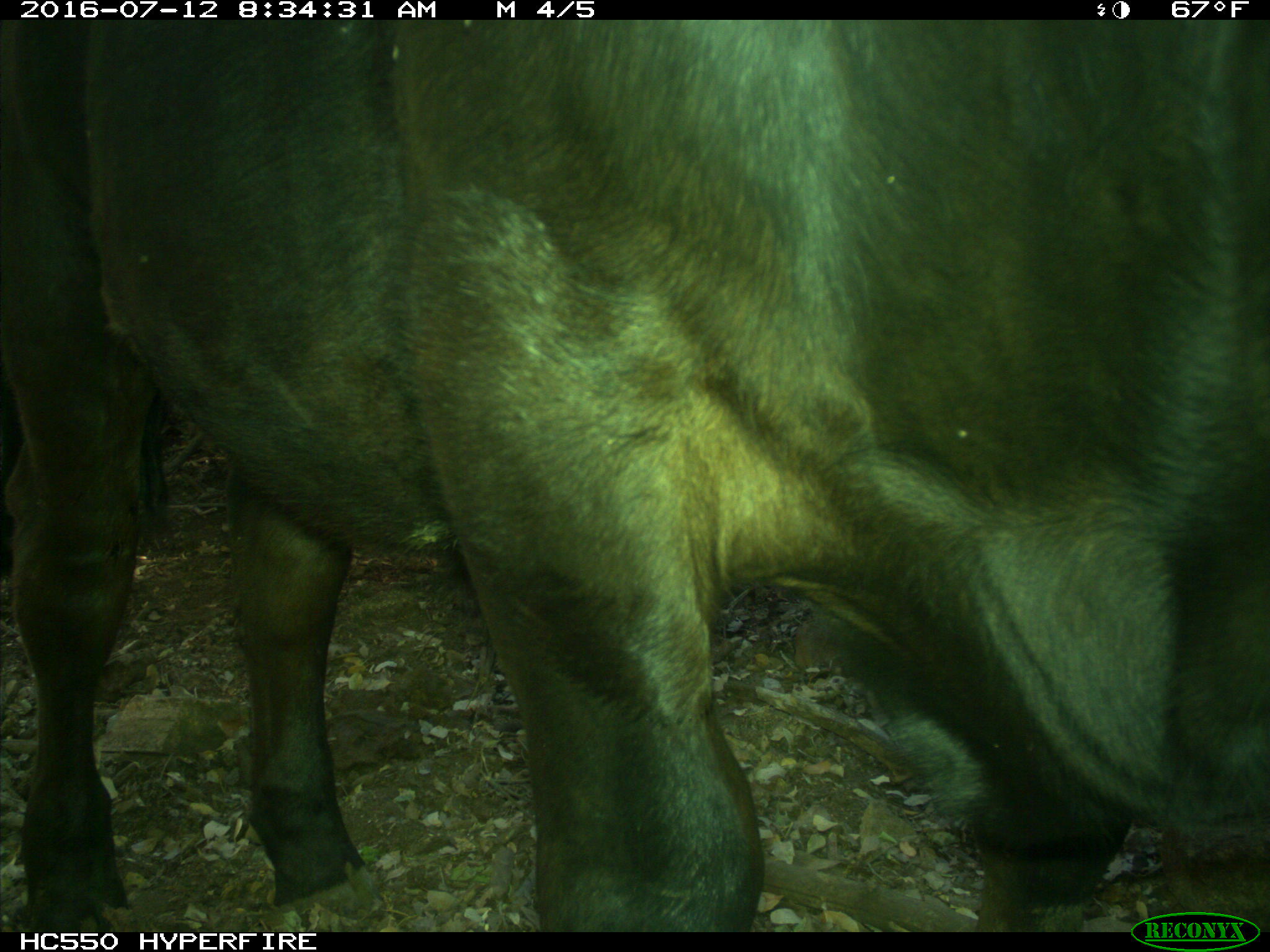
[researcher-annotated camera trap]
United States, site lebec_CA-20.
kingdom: Animalia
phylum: Chordata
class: Mammalia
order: Artiodactyla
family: Bovidae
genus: Bos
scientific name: Bos taurus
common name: domestic cow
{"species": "Bos taurus (domestic cow)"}